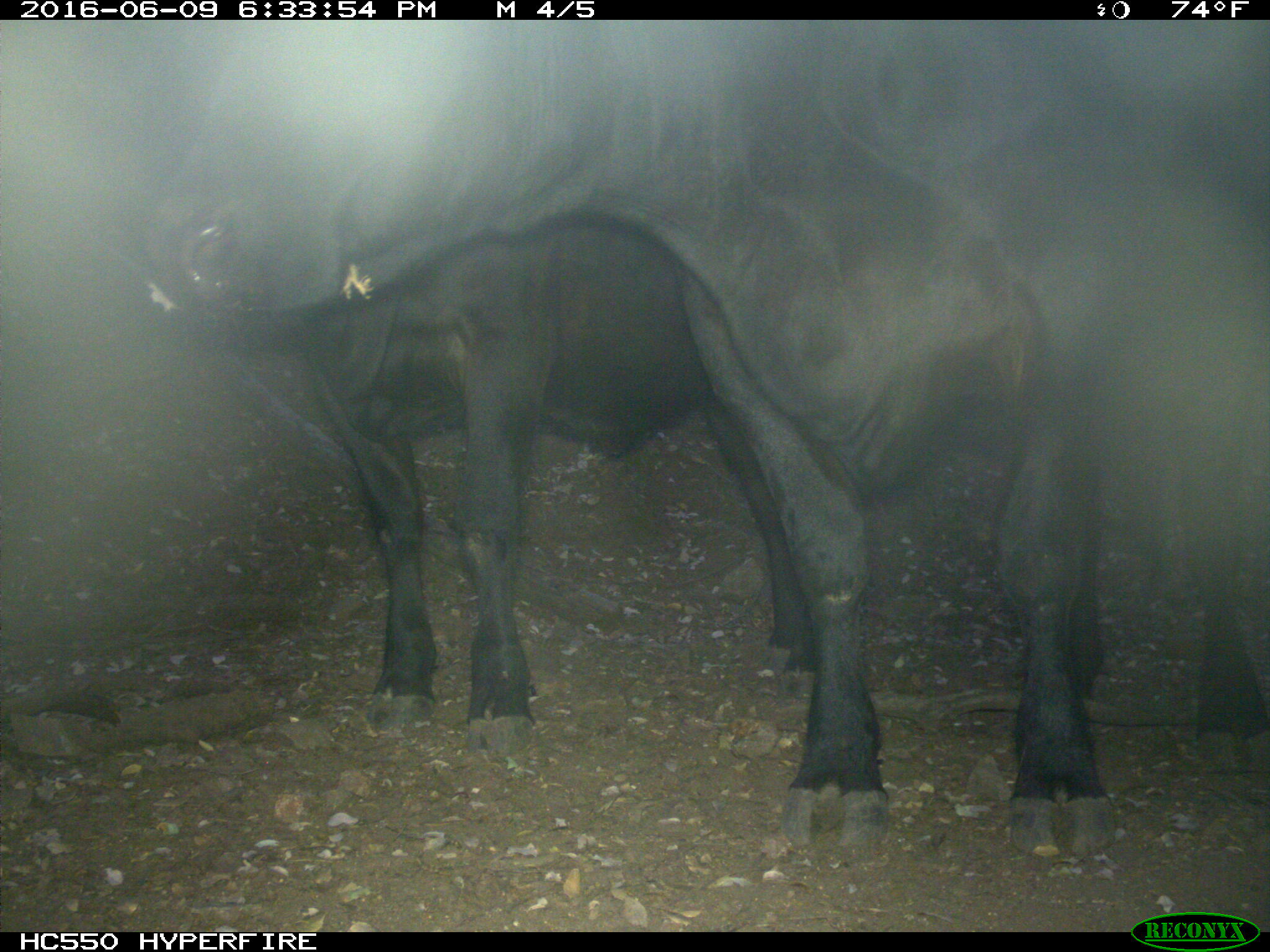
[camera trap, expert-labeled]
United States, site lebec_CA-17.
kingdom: Animalia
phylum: Chordata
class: Mammalia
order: Artiodactyla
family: Bovidae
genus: Bos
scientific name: Bos taurus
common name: domestic cow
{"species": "Bos taurus (domestic cow)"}